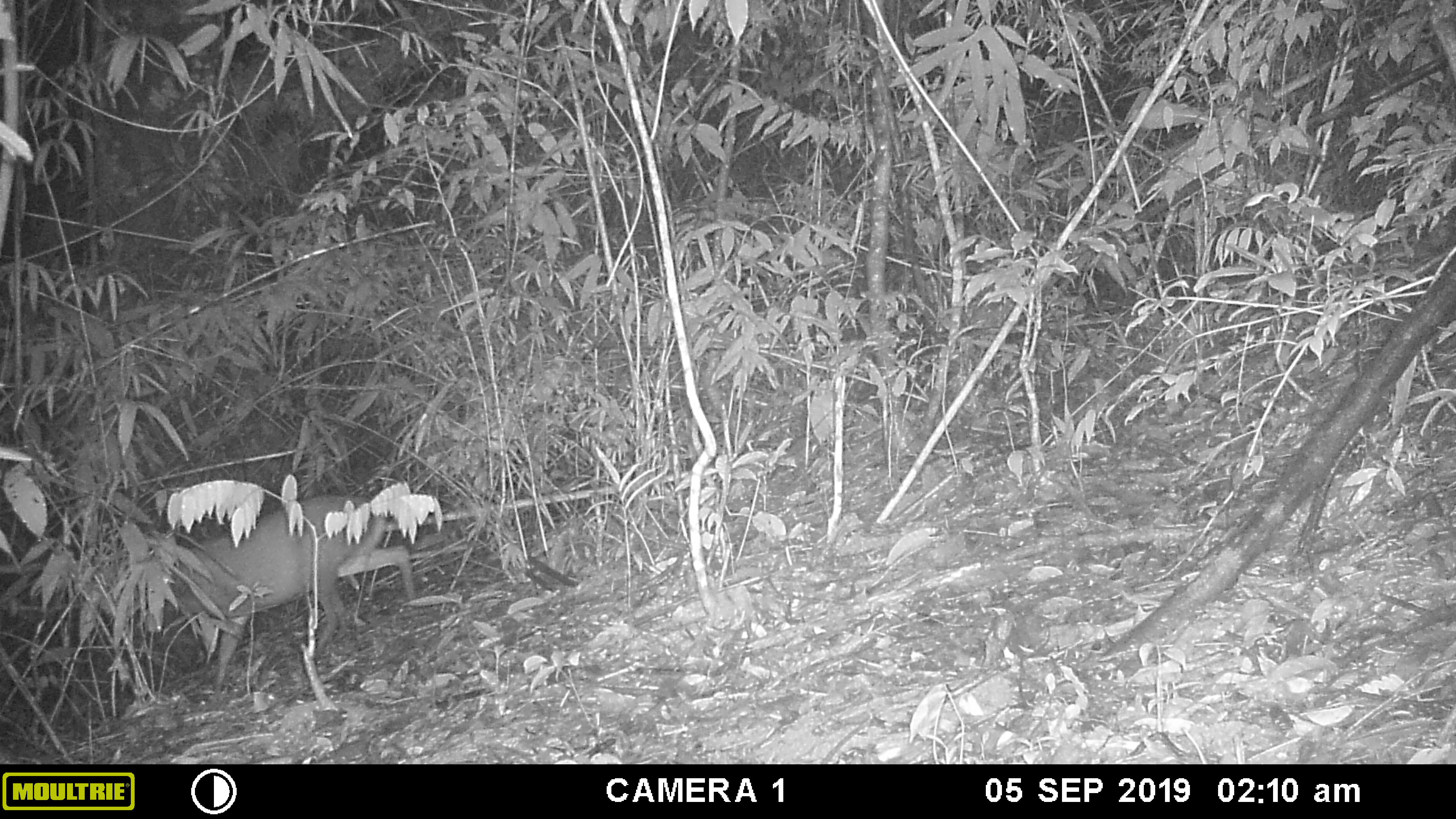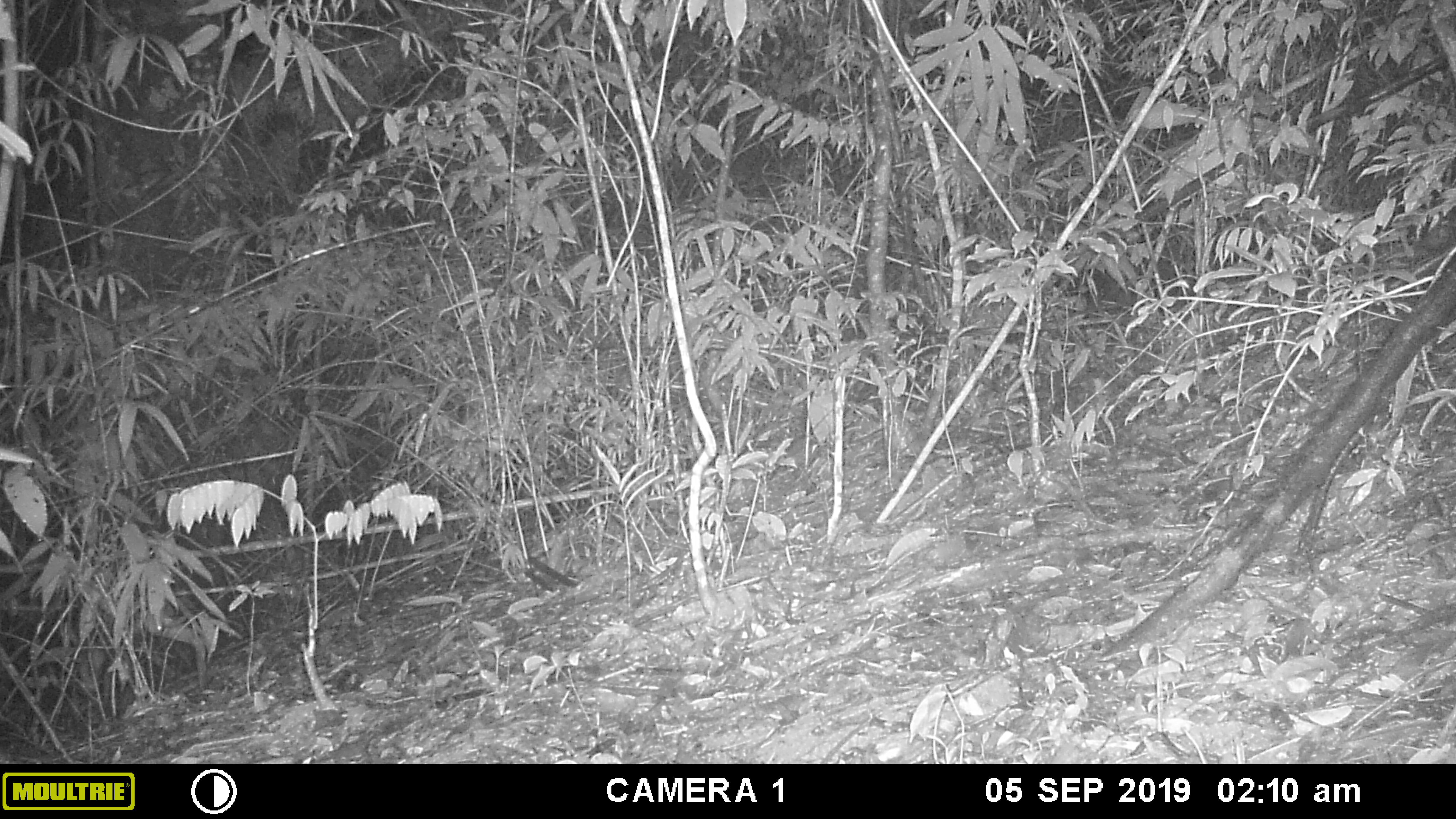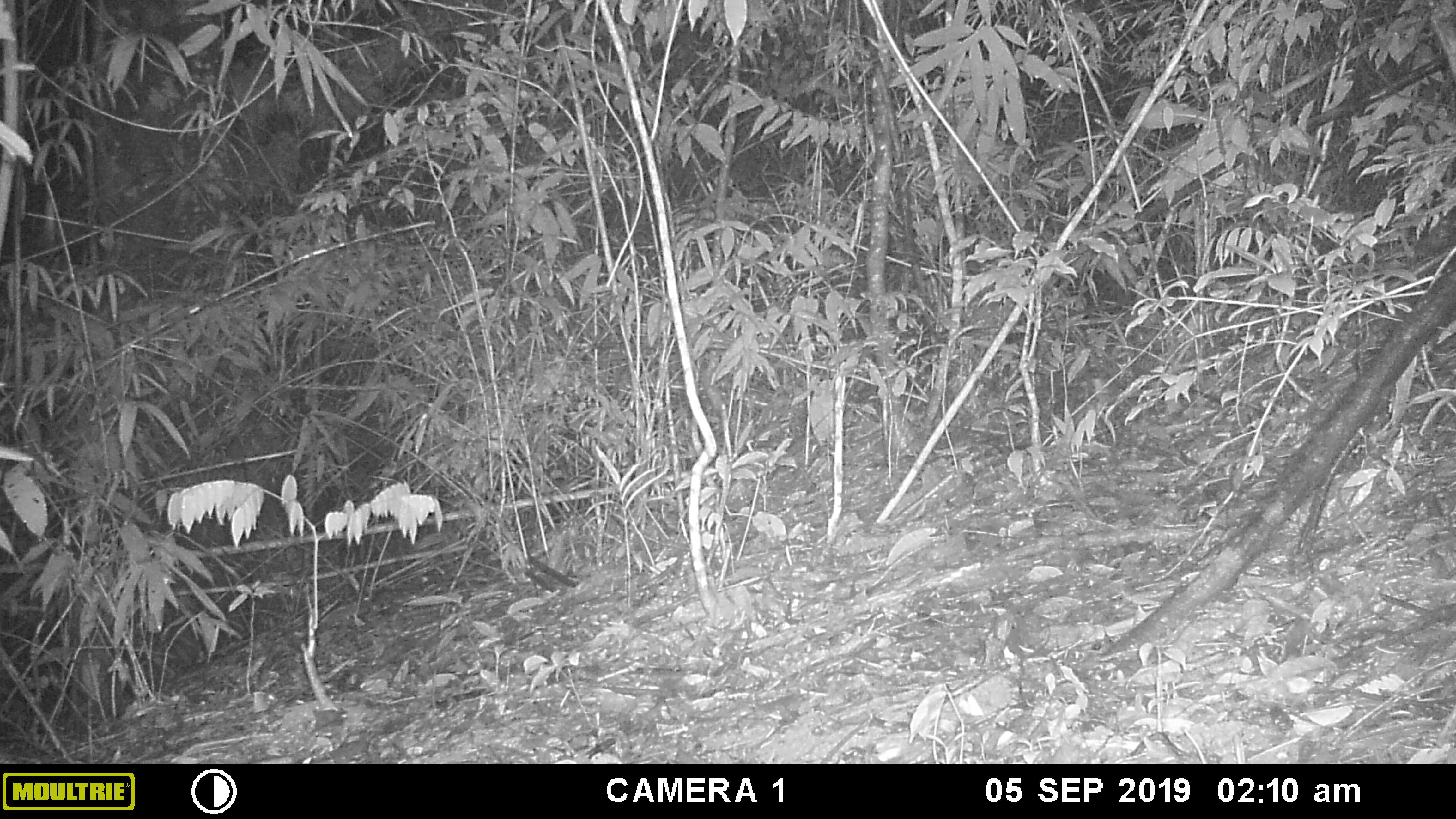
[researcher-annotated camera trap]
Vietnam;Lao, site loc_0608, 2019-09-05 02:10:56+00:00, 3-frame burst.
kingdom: Animalia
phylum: Chordata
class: Mammalia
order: Artiodactyla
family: Cervidae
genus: Muntiacus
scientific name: Muntiacus rooseveltorum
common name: roosevelt's muntjac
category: roosevelts muntjac group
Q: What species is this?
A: Roosevelts muntjac group (roosevelt's muntjac) (Muntiacus rooseveltorum).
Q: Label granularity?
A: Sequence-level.